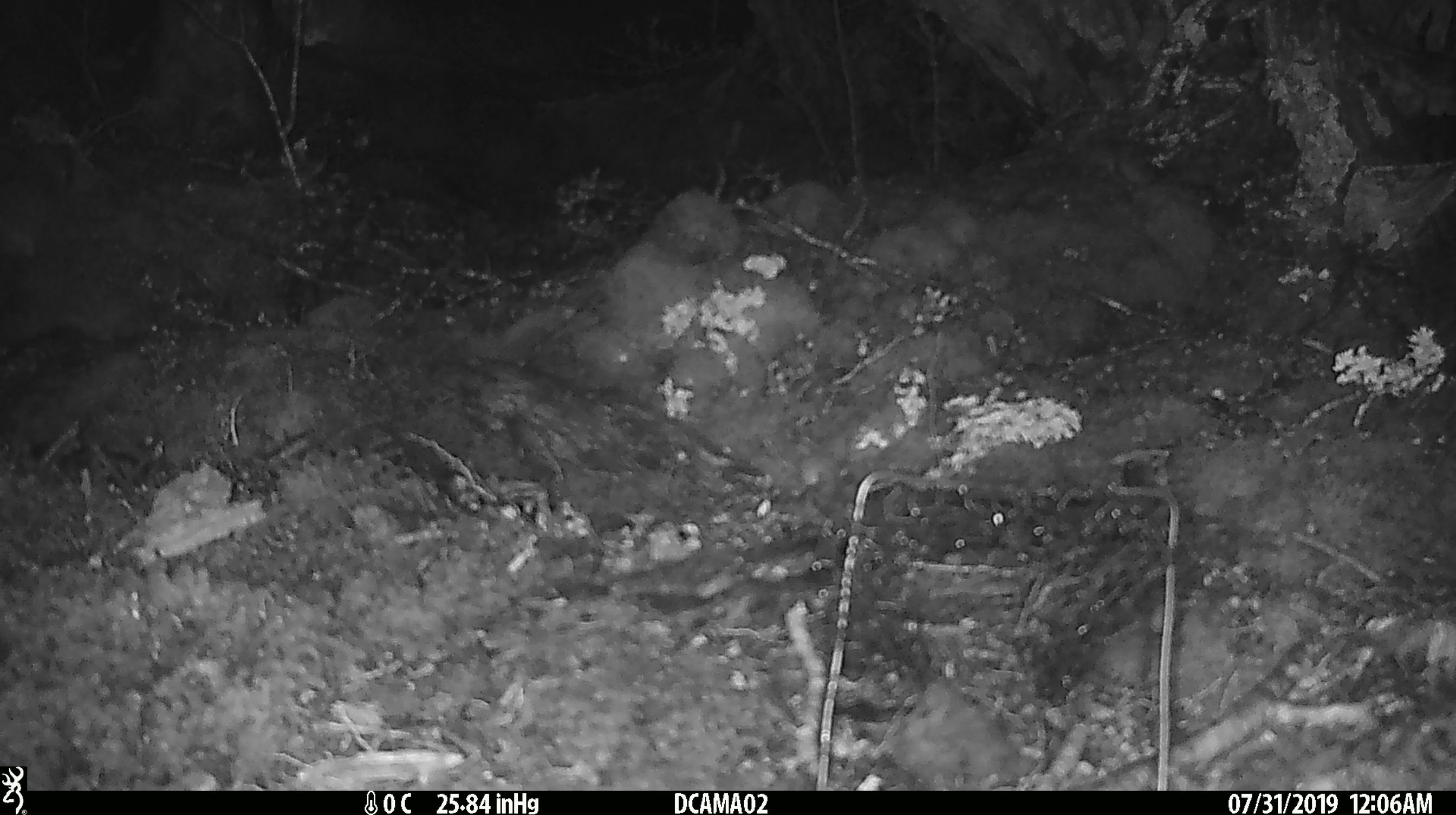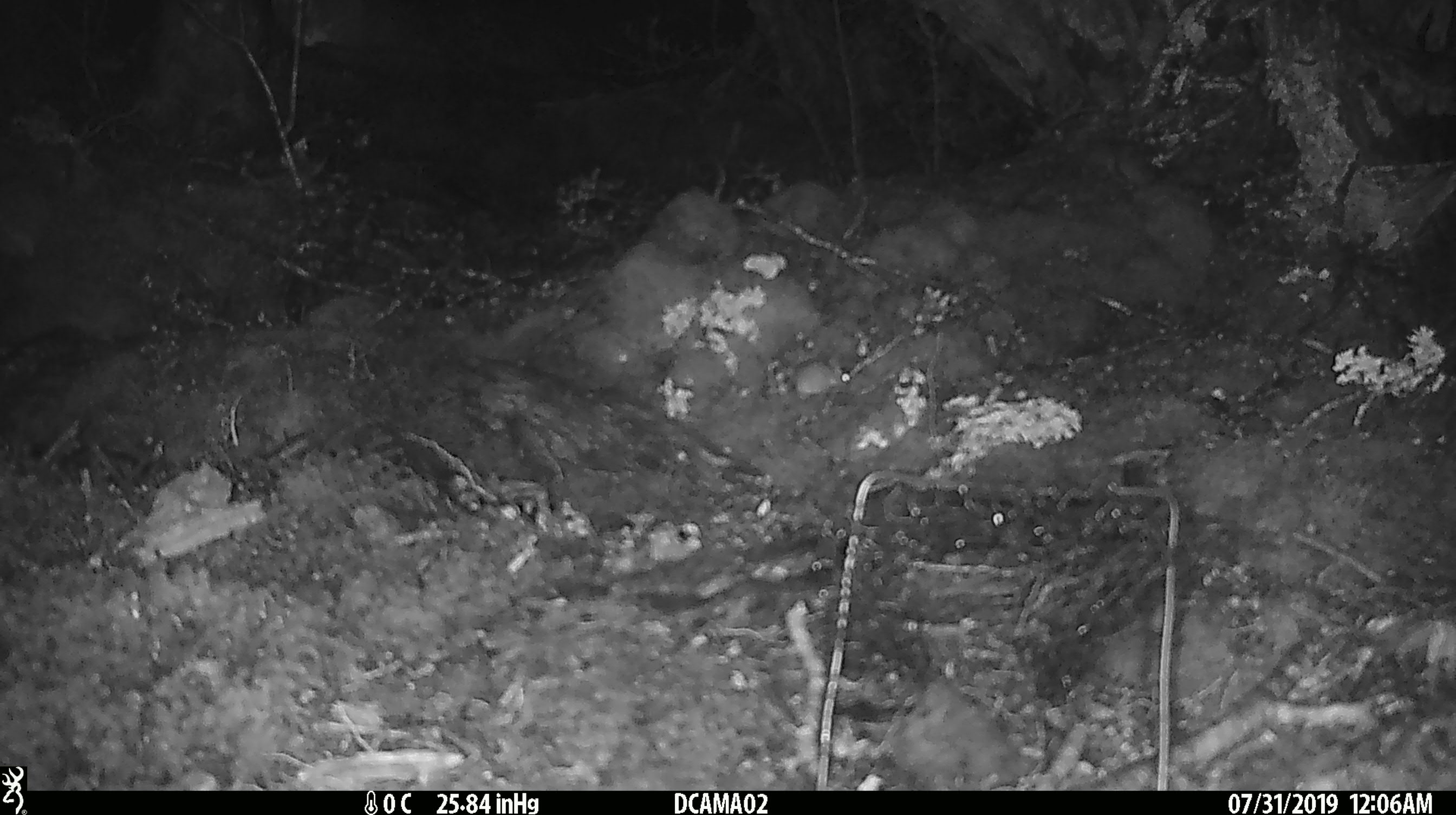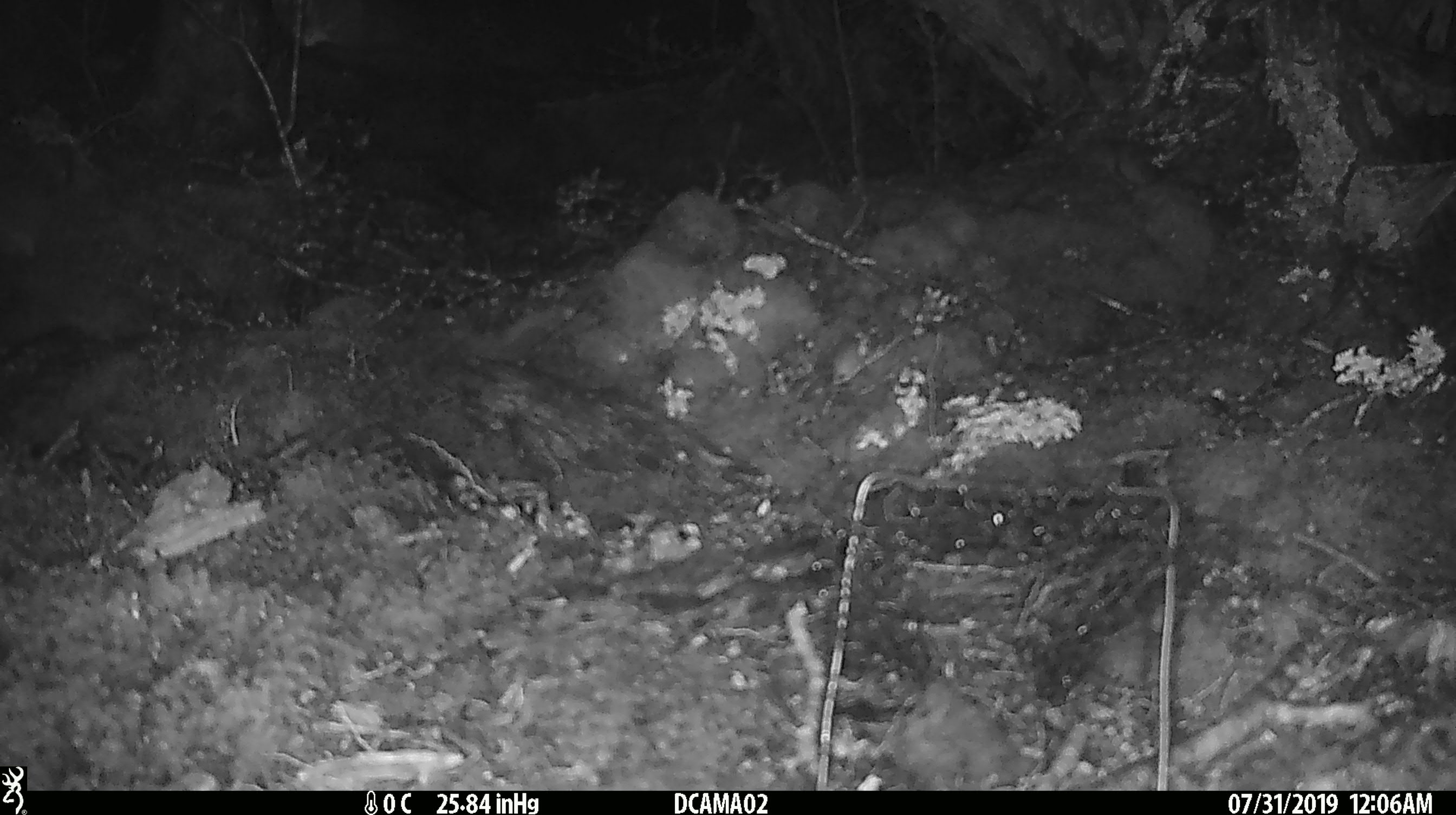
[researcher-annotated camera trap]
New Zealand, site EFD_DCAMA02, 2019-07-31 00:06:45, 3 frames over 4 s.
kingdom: Animalia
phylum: Chordata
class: Mammalia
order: Rodentia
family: Muridae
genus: Mus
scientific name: Mus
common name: mouse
Mouse (Mus).